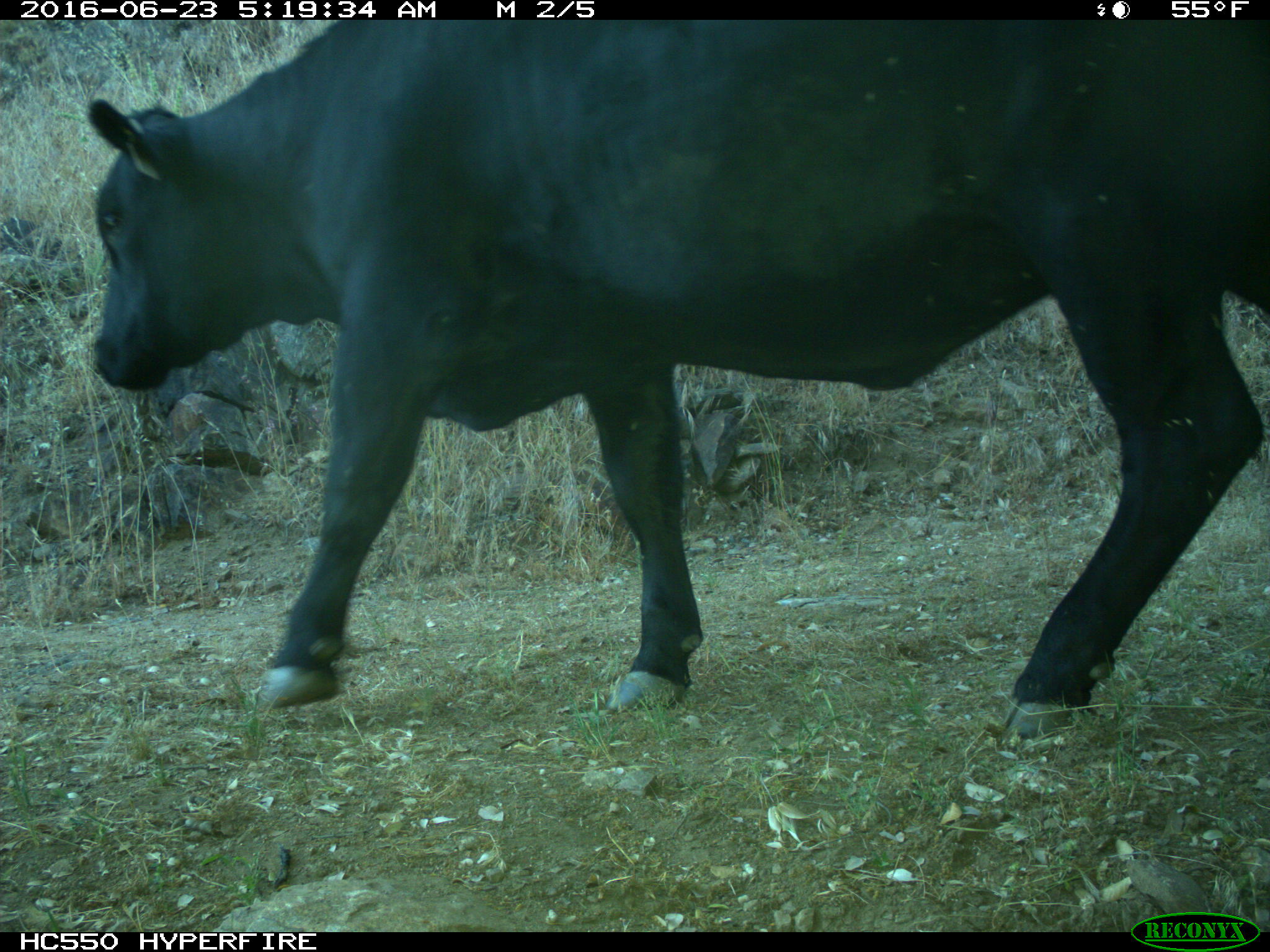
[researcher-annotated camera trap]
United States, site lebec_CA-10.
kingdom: Animalia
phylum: Chordata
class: Mammalia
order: Artiodactyla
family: Bovidae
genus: Bos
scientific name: Bos taurus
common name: domestic cow